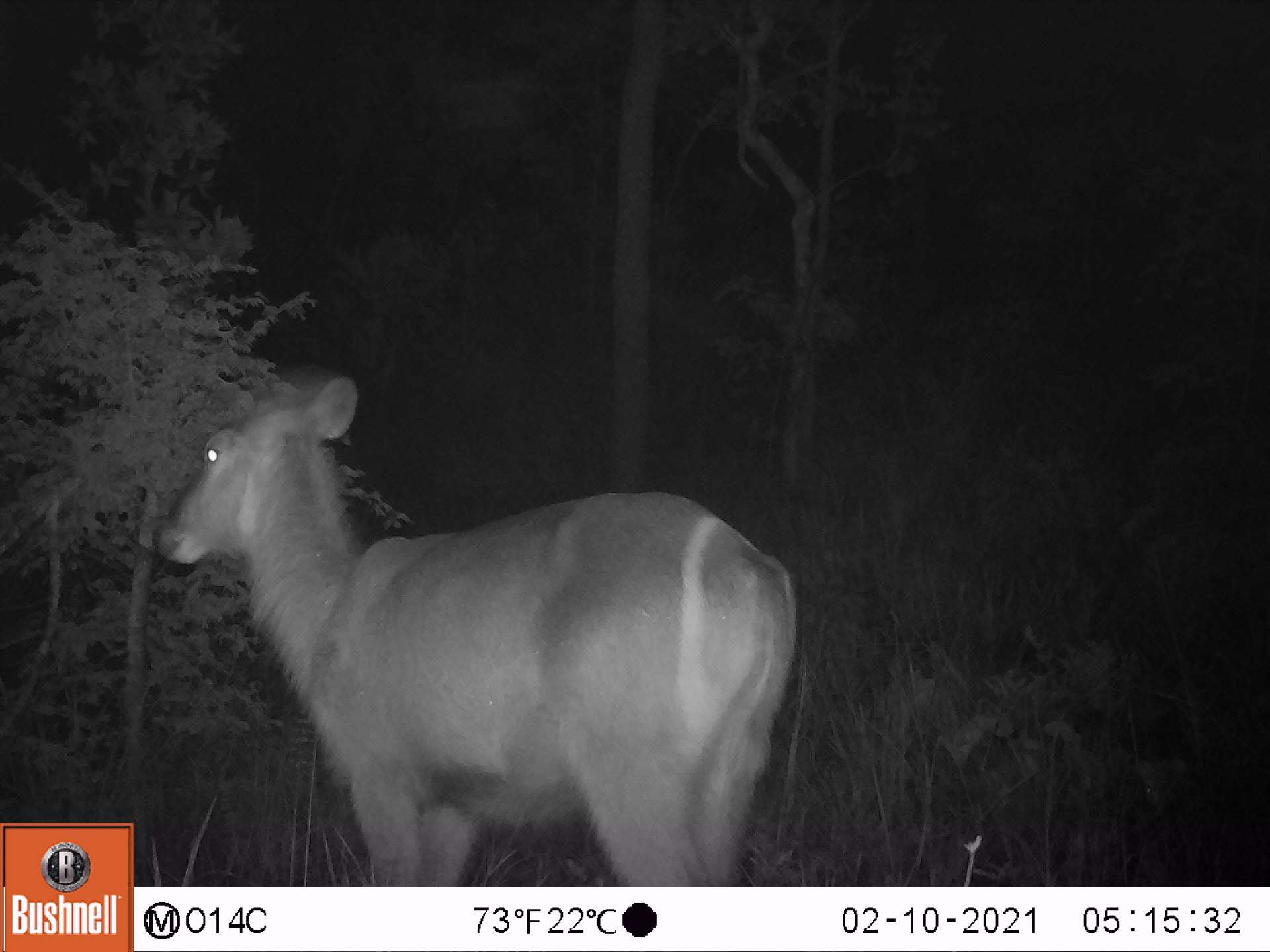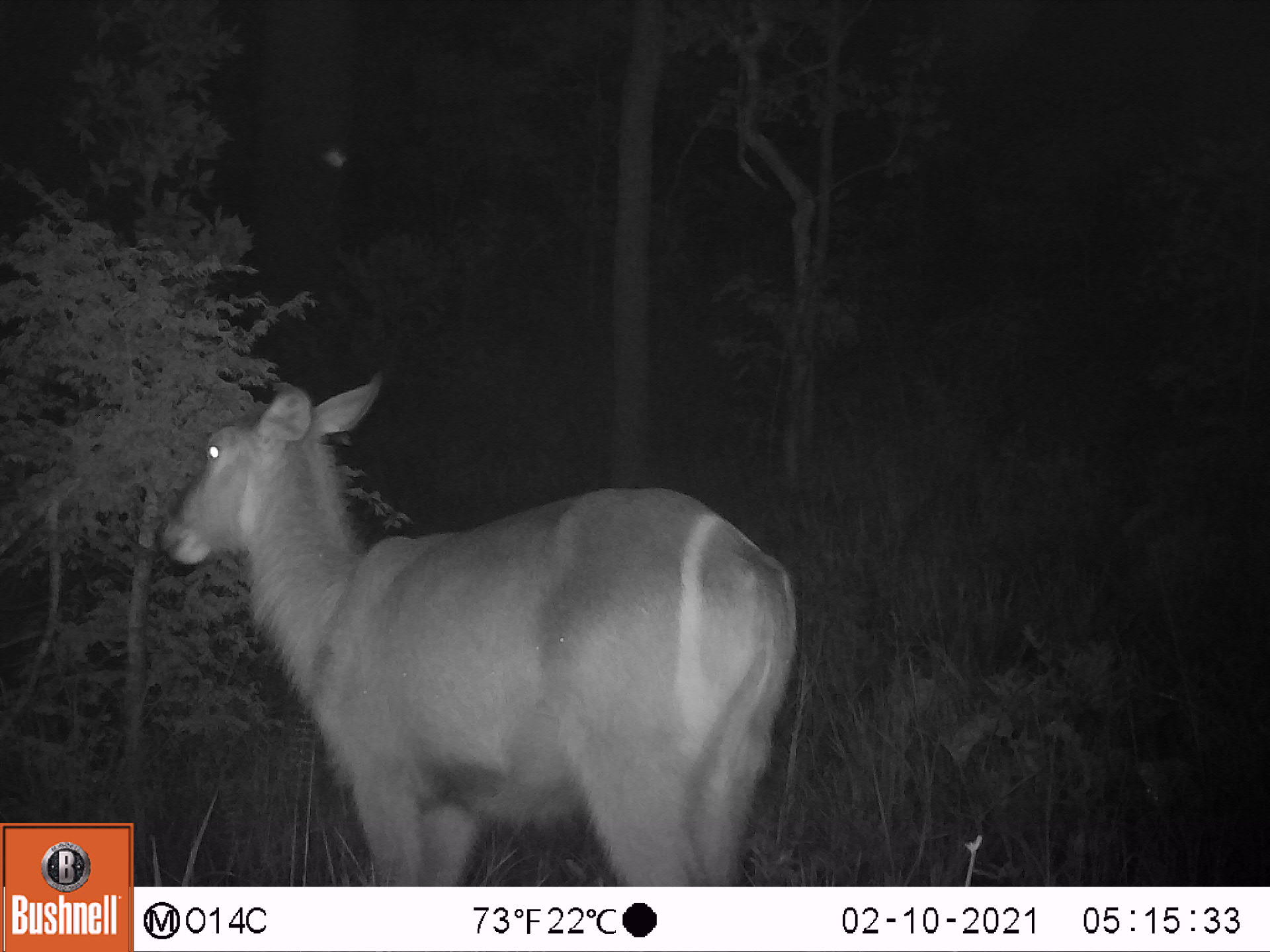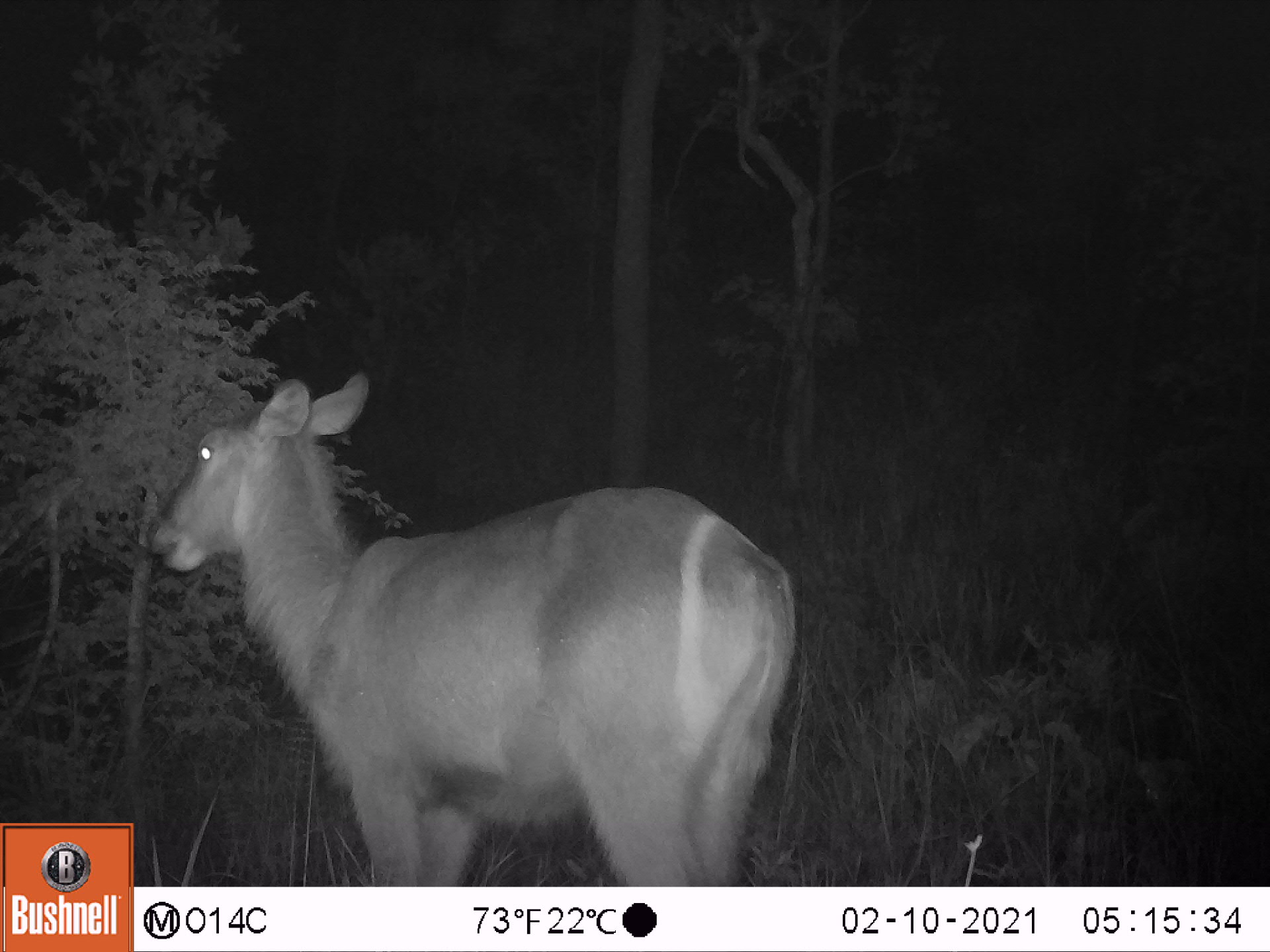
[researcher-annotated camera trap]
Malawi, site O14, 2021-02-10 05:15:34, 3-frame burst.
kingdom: Animalia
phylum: Chordata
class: Mammalia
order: Artiodactyla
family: Bovidae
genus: Kobus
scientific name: Kobus ellipsiprymnus ellipsiprymnus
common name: common waterbuck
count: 1